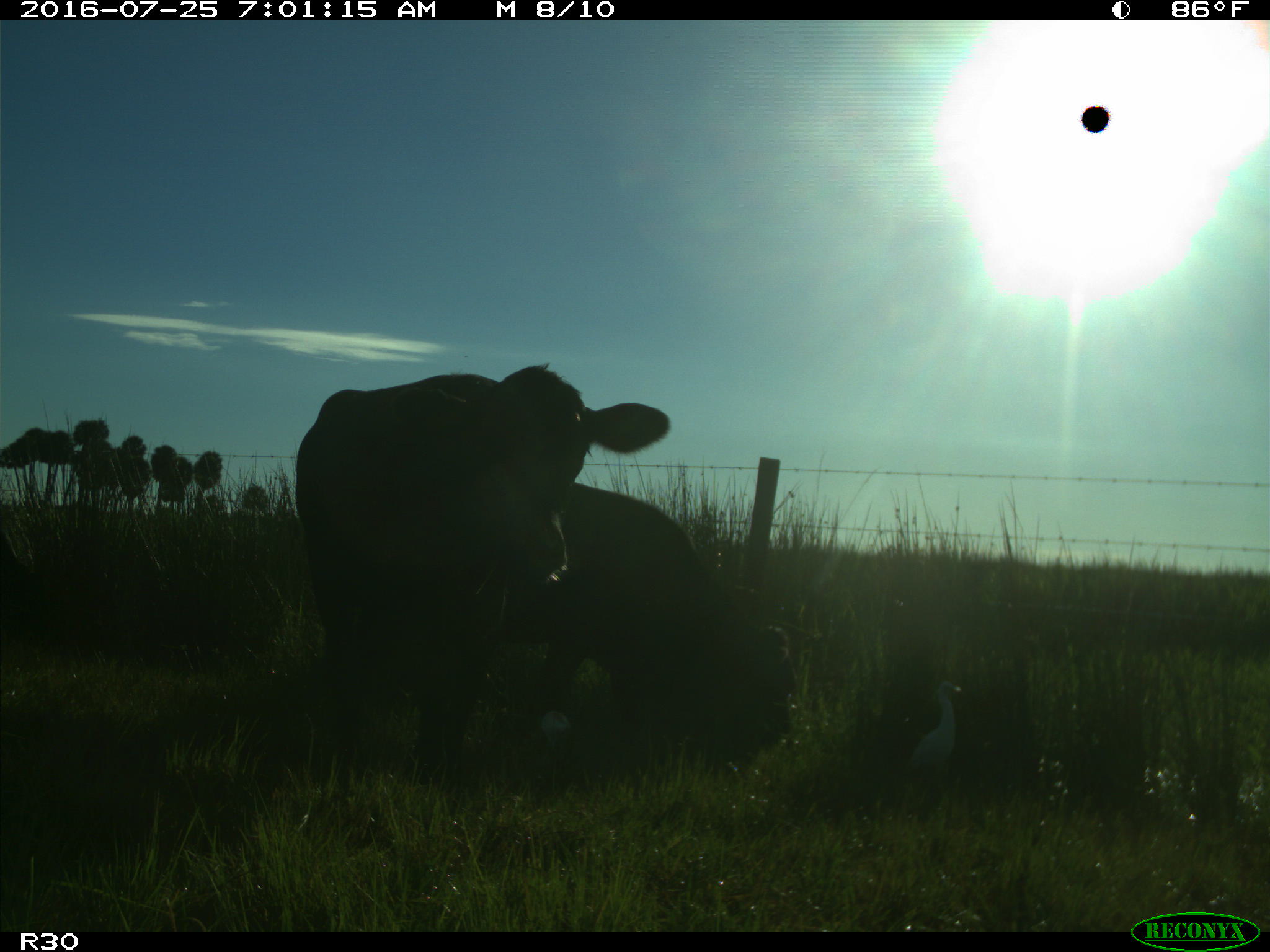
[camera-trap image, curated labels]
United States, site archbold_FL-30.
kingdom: Animalia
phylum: Chordata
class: Mammalia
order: Artiodactyla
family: Bovidae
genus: Bos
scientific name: Bos taurus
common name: domestic cow